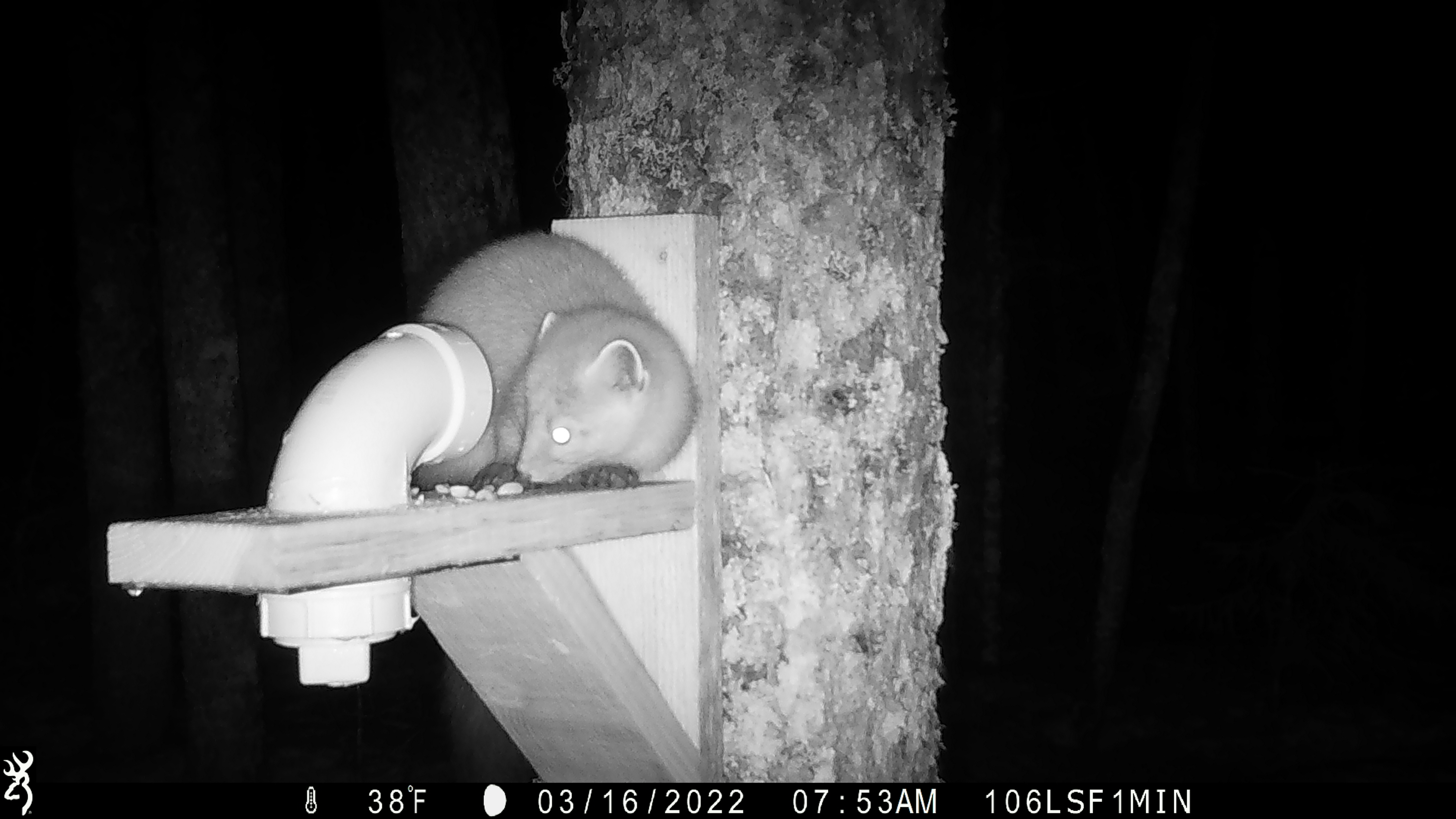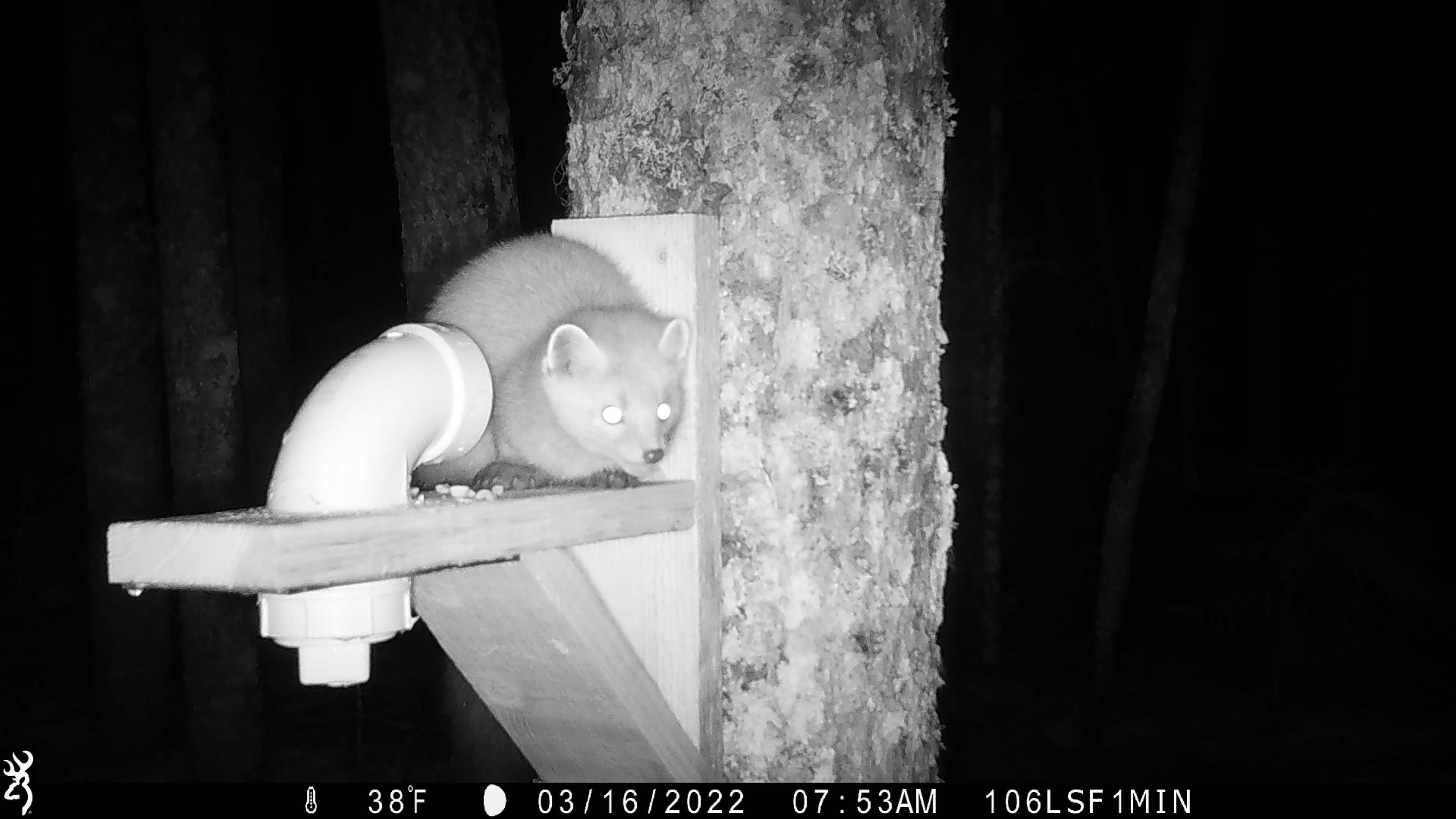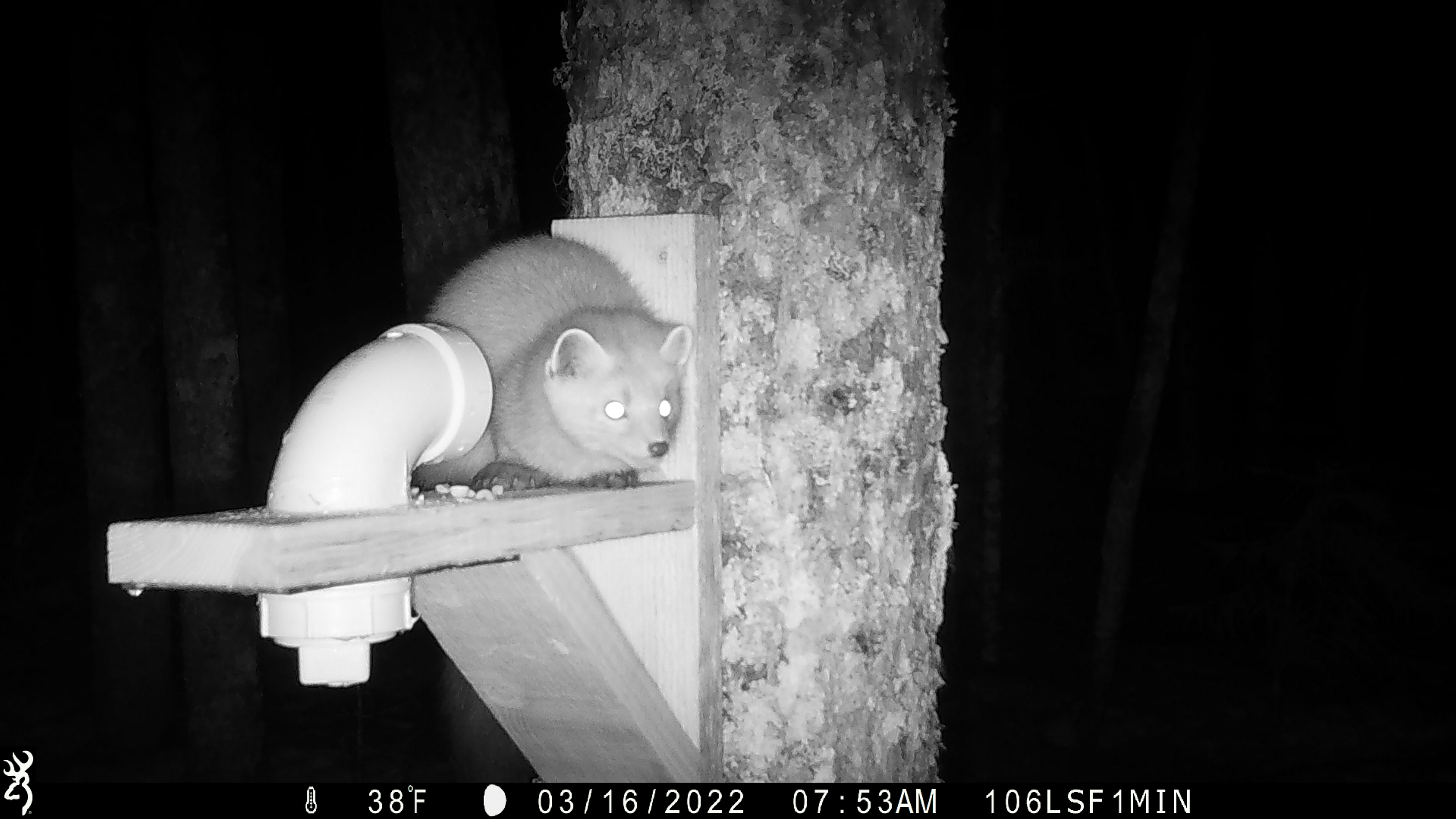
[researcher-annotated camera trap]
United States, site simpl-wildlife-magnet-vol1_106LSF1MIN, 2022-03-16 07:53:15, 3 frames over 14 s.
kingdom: Animalia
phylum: Chordata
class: Mammalia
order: Carnivora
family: Mustelidae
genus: Martes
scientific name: Martes americana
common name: american marten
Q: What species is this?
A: American marten (Martes americana).